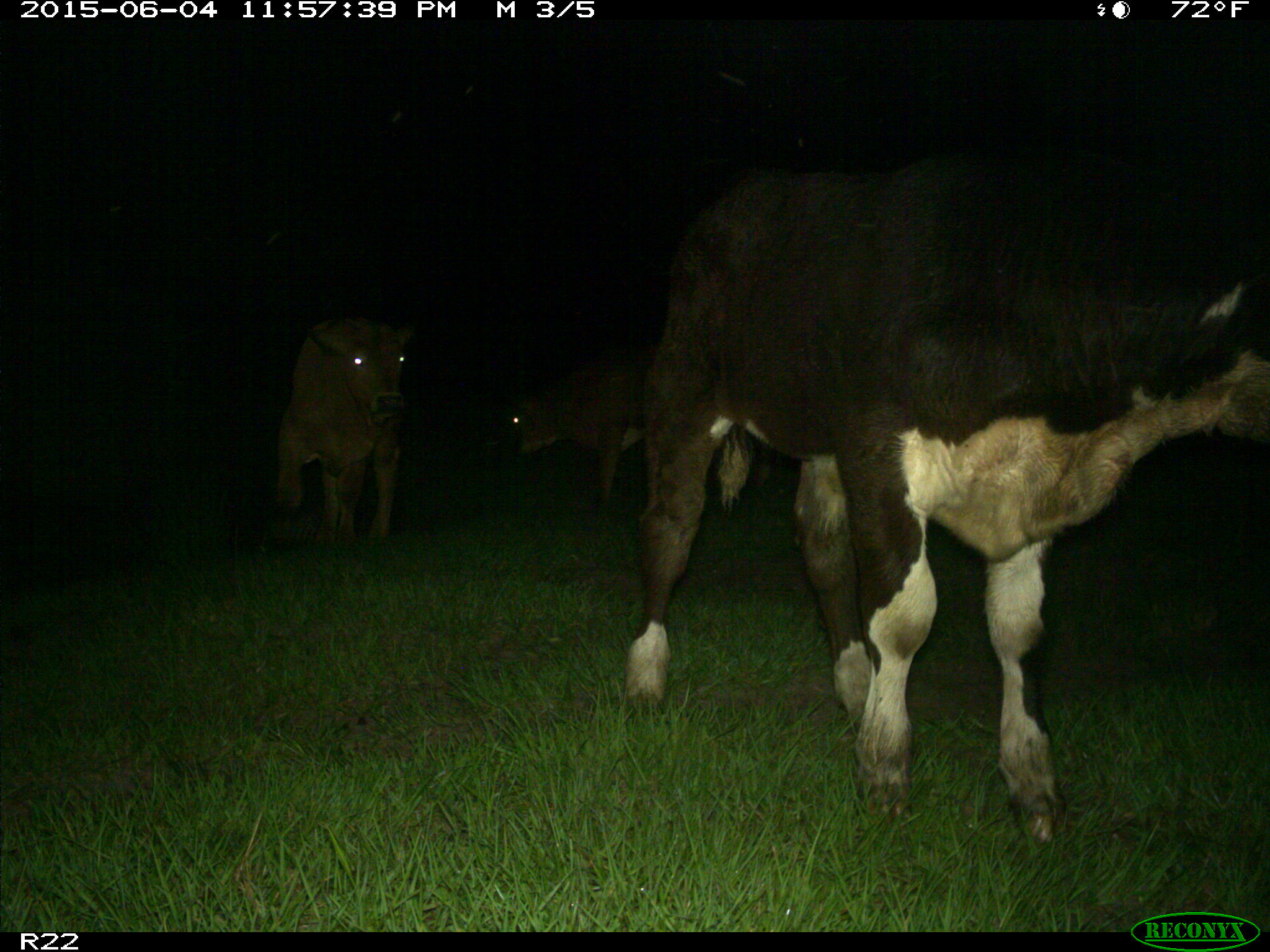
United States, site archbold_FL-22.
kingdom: Animalia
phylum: Chordata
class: Mammalia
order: Artiodactyla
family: Bovidae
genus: Bos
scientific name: Bos taurus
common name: domestic cow